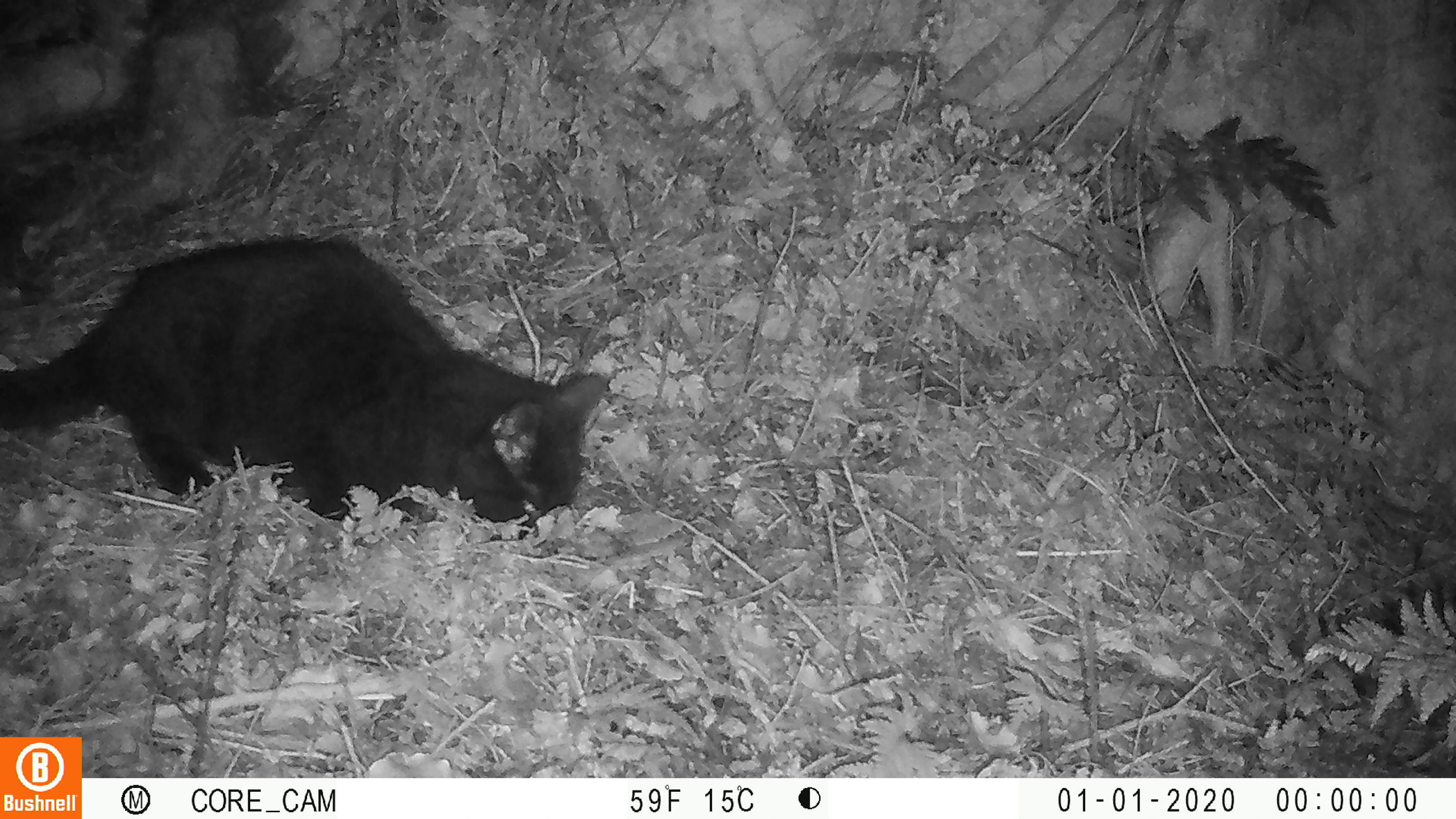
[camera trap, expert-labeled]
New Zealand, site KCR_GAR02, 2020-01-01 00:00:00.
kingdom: Animalia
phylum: Chordata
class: Mammalia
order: Carnivora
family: Felidae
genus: Felis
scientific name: Felis catus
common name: domestic cat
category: cat